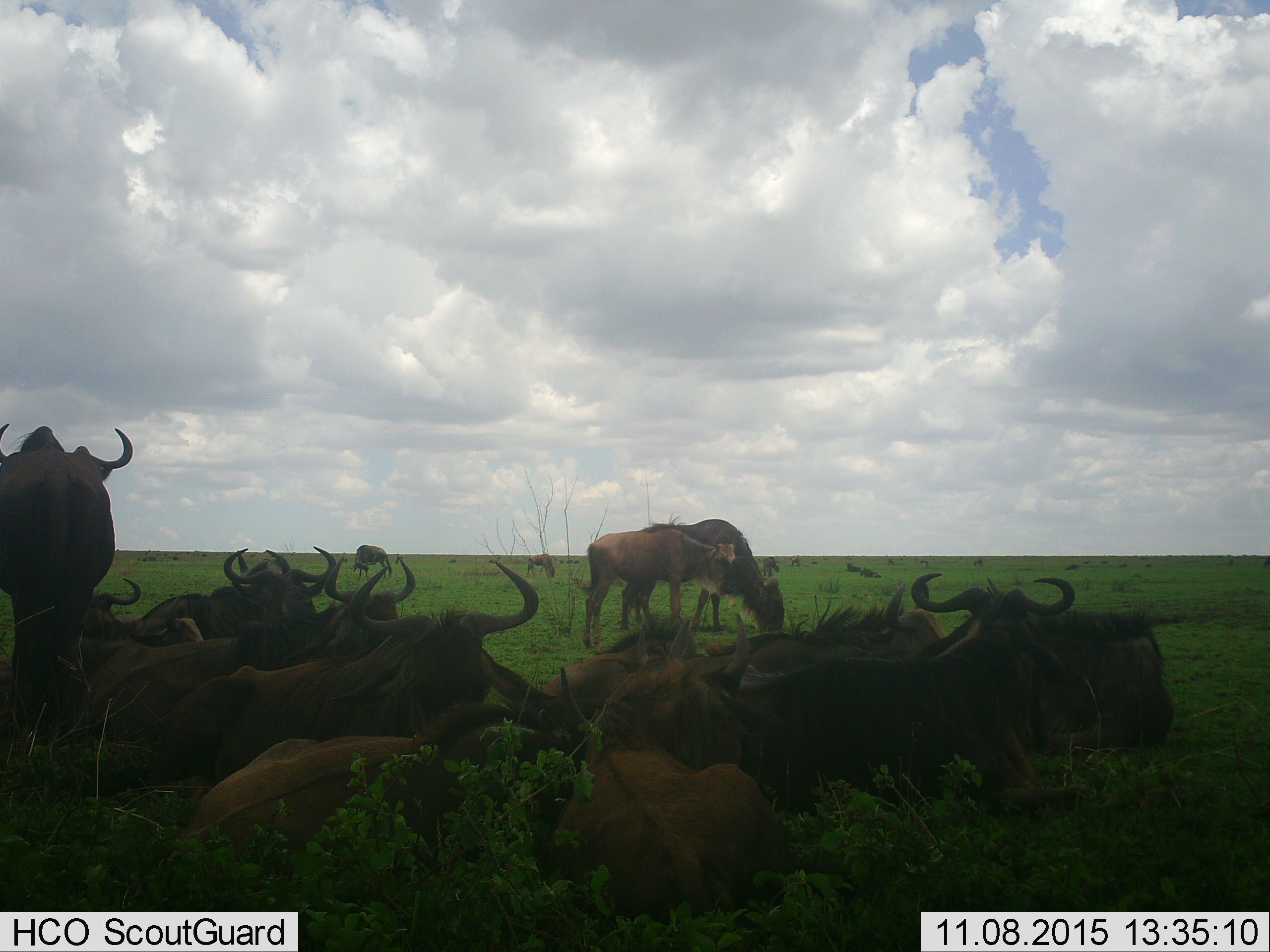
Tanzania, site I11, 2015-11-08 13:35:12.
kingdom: Animalia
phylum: Chordata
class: Mammalia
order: Artiodactyla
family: Bovidae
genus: Connochaetes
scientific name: Connochaetes taurinus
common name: blue wildebeest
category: wildebeest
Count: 11-50.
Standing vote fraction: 75%.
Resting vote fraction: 88%.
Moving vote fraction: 0%.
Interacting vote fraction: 12%.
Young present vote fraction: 62%.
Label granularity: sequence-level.